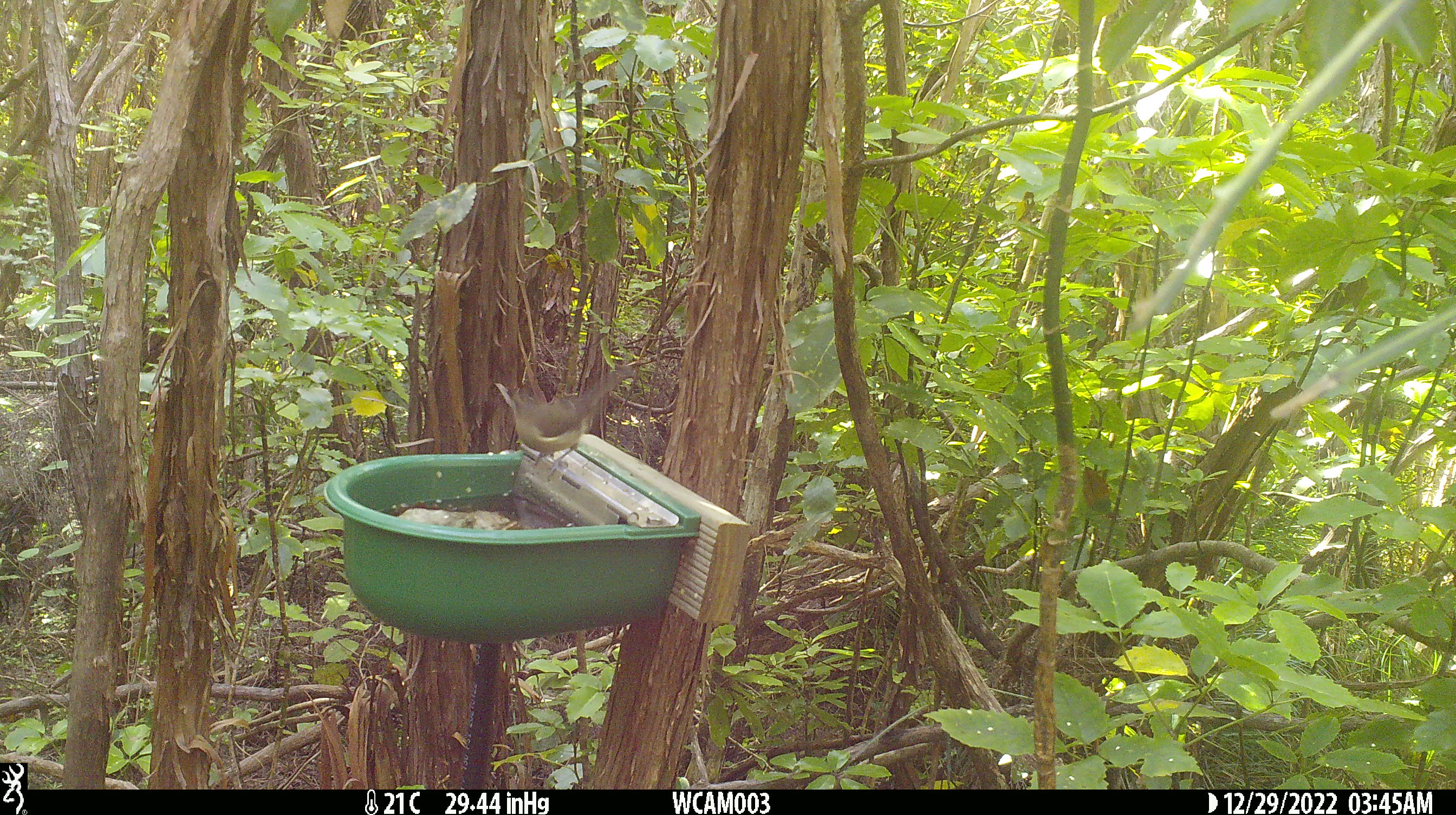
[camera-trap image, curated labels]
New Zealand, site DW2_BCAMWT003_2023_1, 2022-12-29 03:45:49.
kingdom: Animalia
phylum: Chordata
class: Aves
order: Passeriformes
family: Meliphagidae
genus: Anthornis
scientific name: Anthornis melanura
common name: new zealand bellbird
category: bellbird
Bellbird (new zealand bellbird) (Anthornis melanura).